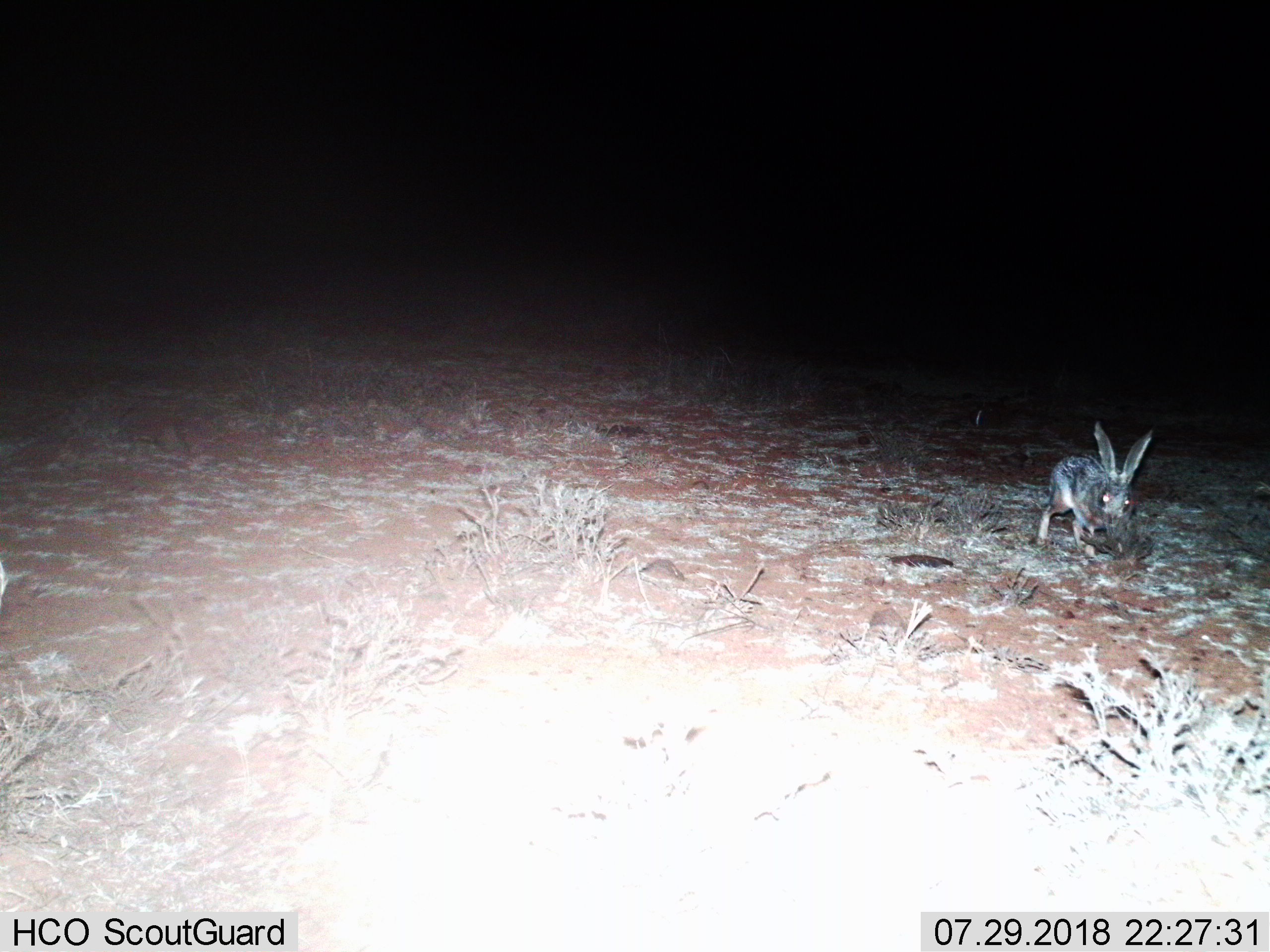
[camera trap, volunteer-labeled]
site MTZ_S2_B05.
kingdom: Animalia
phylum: Chordata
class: Mammalia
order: Lagomorpha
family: Leporidae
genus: Lepus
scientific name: Lepus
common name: hare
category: hareunknown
Hareunknown (hare) (Lepus), count 1. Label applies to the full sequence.